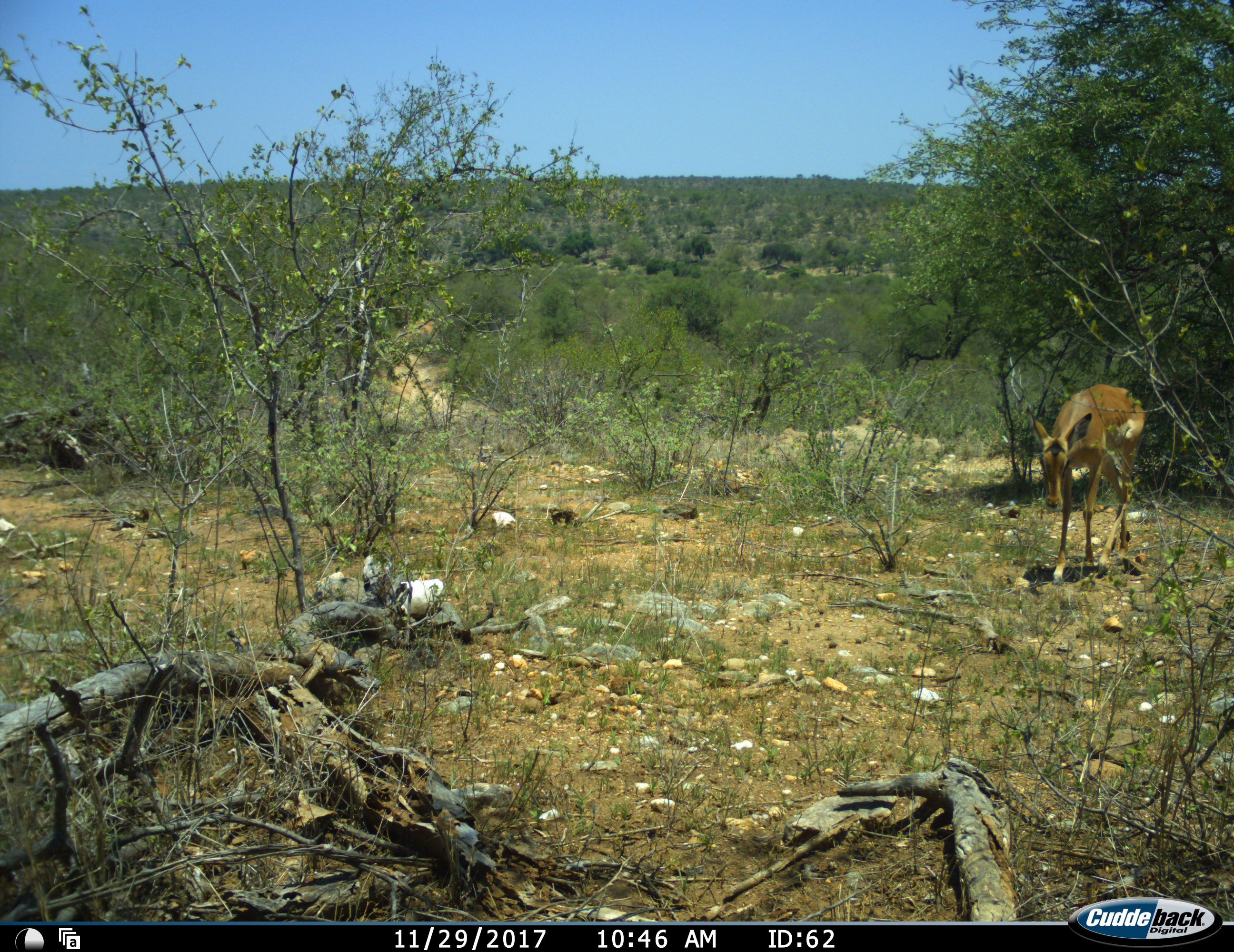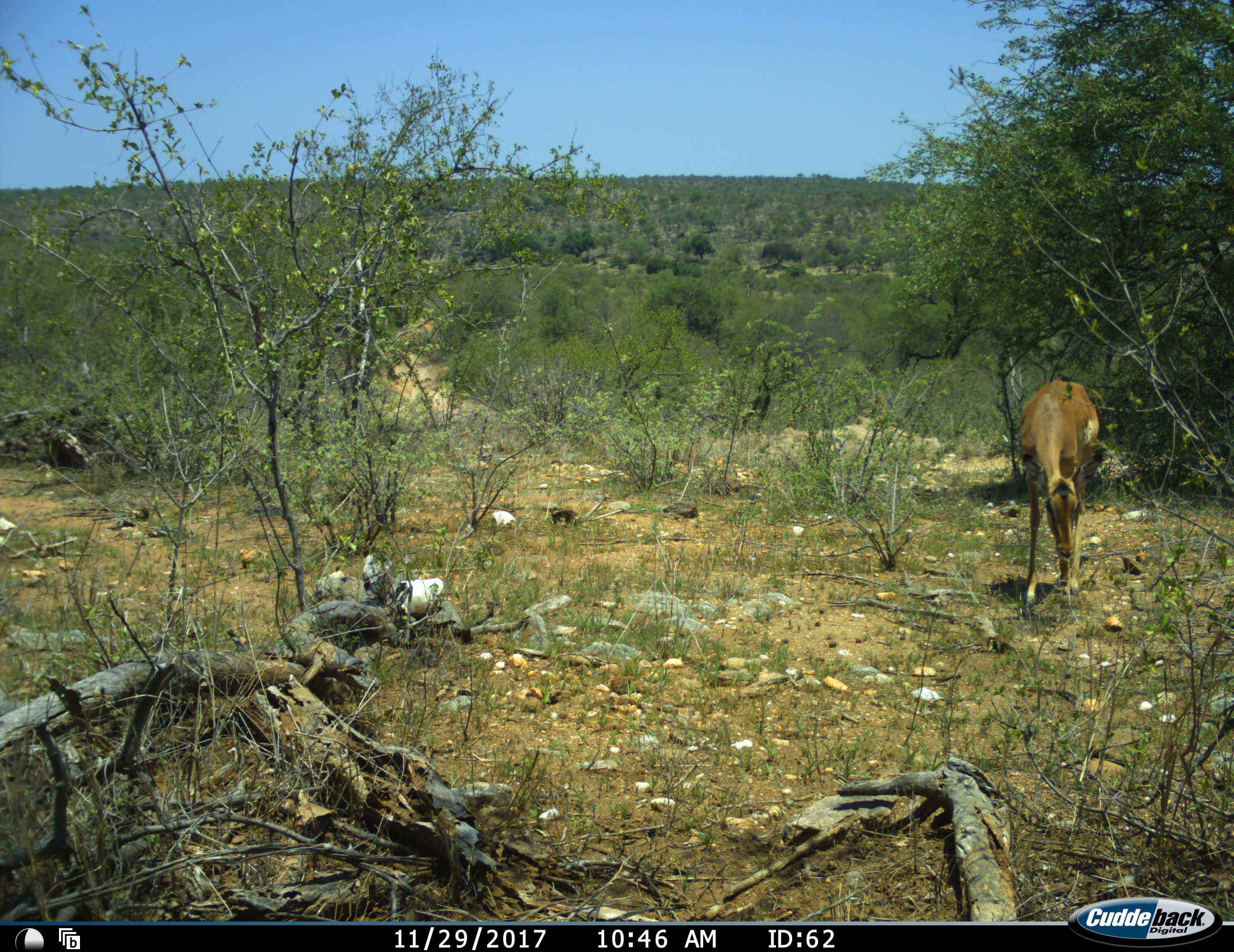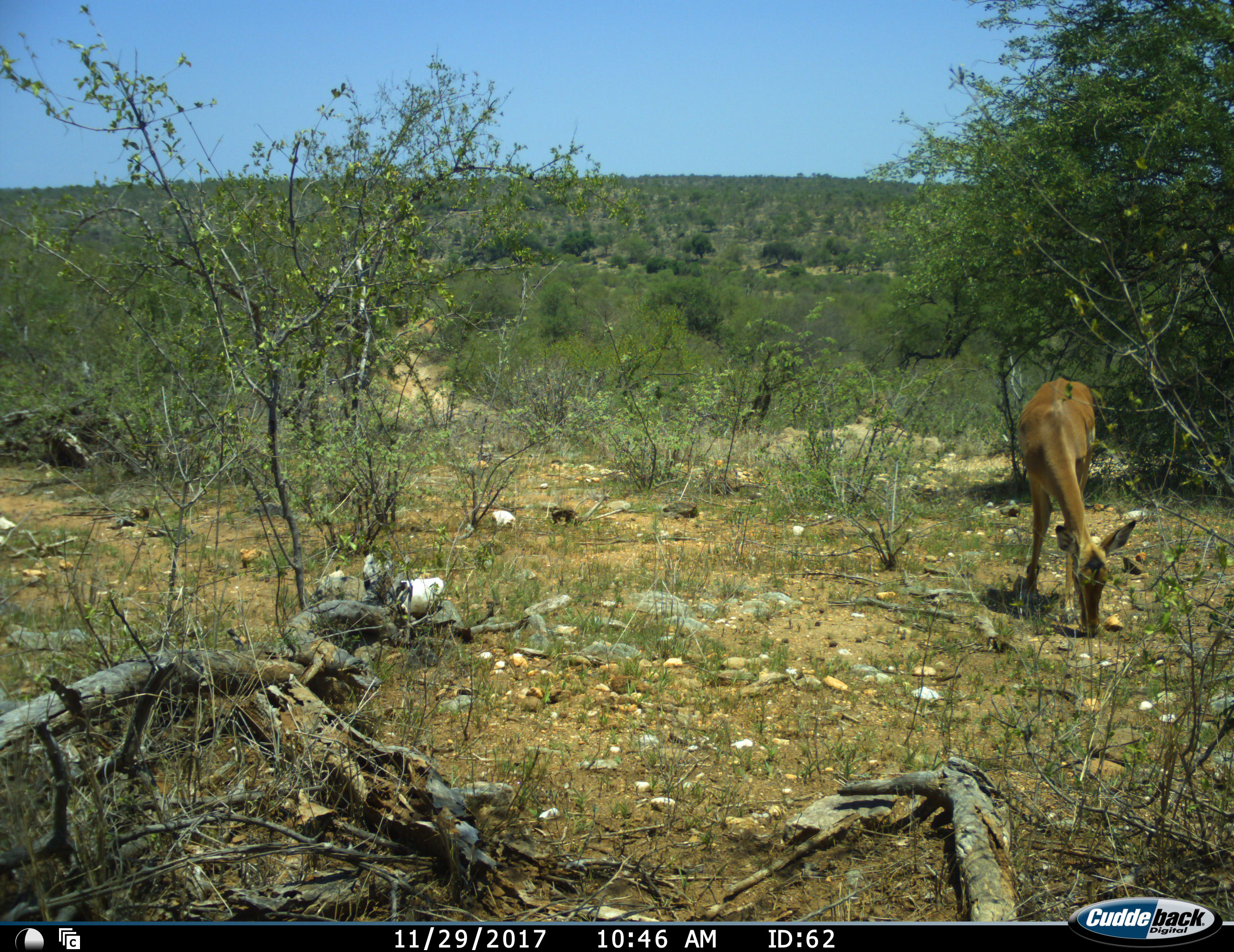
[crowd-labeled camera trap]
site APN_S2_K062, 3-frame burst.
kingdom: Animalia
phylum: Chordata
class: Mammalia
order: Artiodactyla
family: Bovidae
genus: Aepyceros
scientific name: Aepyceros melampus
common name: impala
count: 1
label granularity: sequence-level